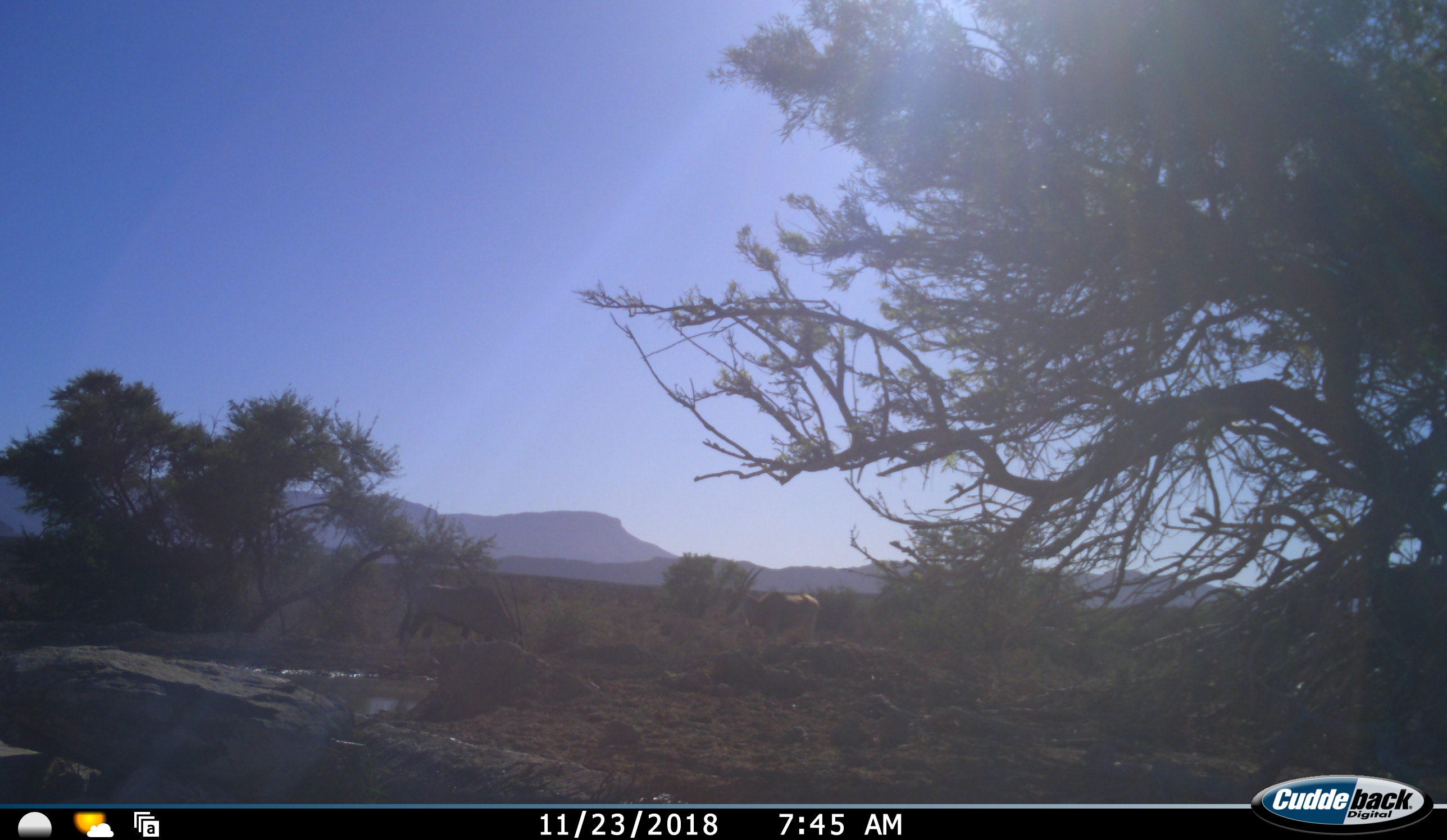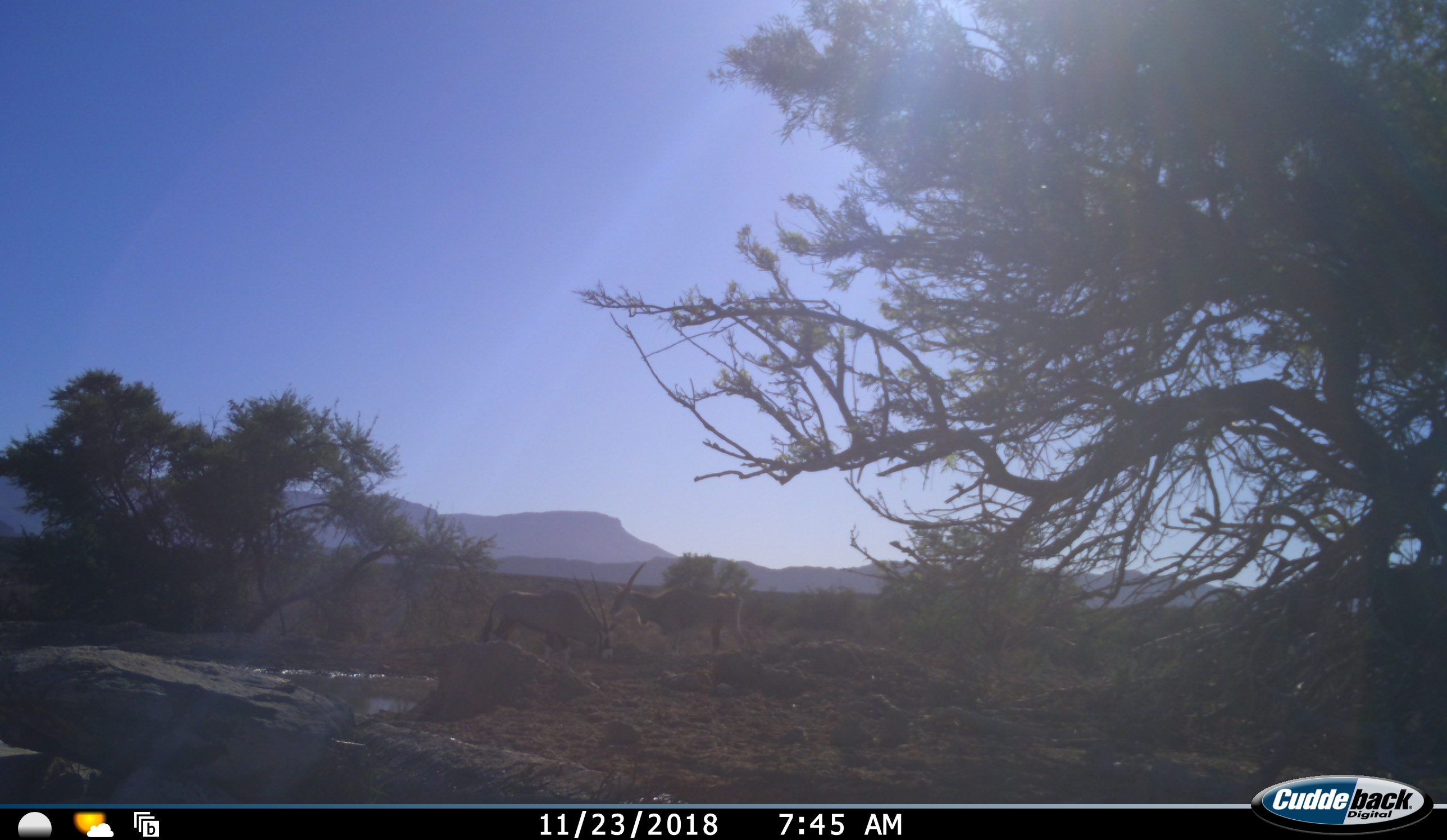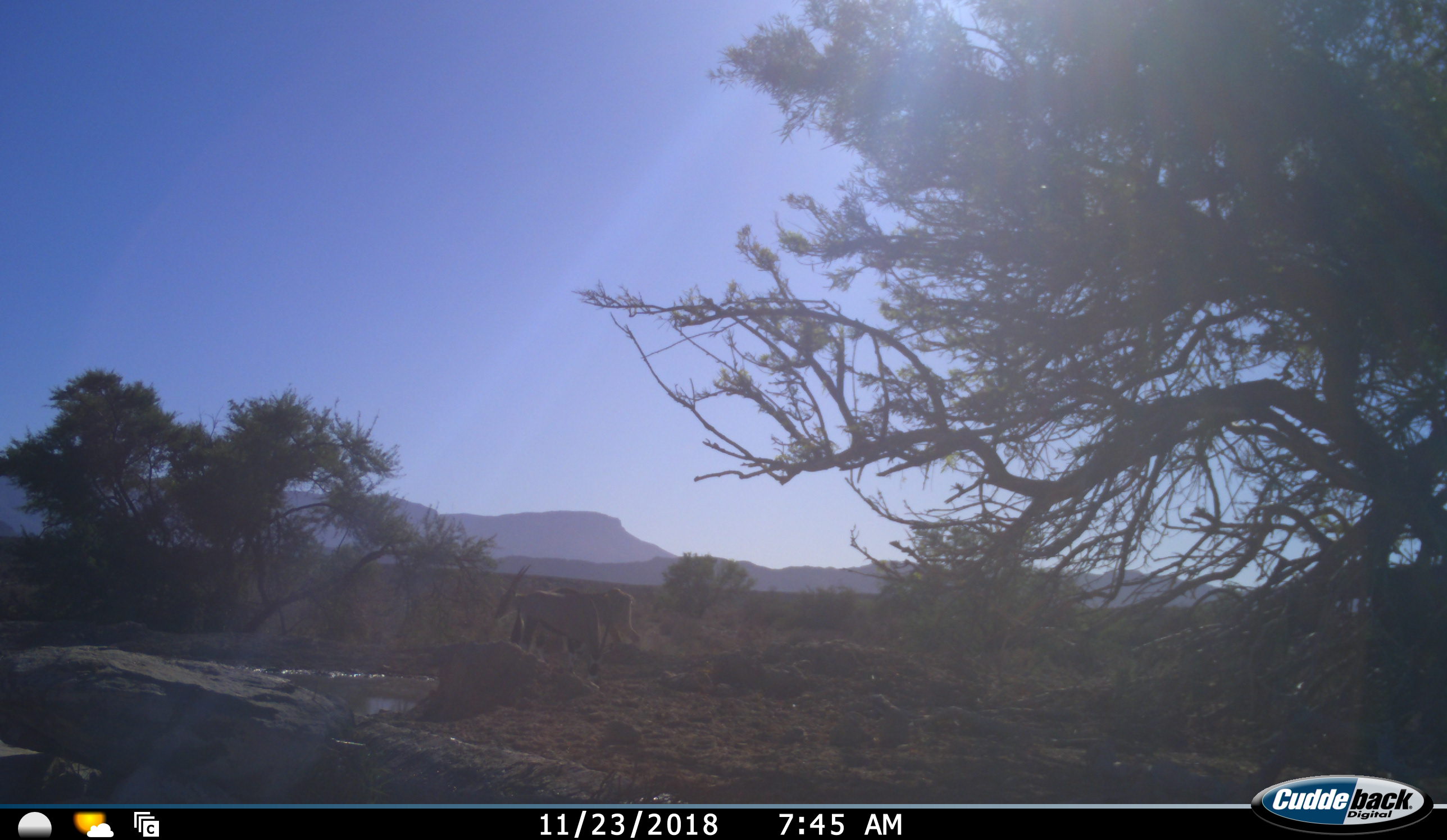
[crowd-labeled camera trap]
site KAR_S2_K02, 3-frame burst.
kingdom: Animalia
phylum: Chordata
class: Mammalia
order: Artiodactyla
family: Bovidae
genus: Oryx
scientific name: Oryx gazella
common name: gemsbok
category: oryx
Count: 2.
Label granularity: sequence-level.